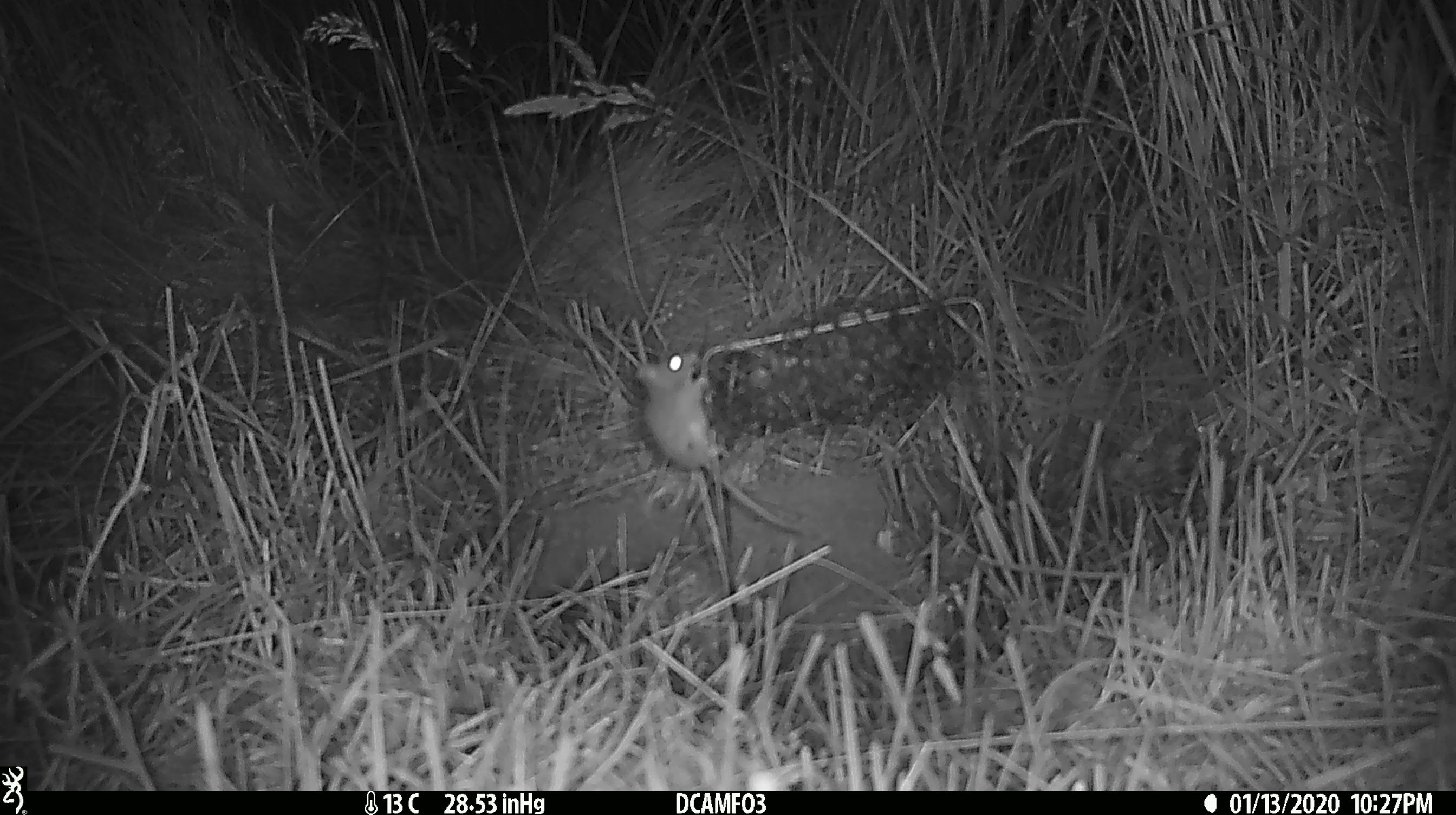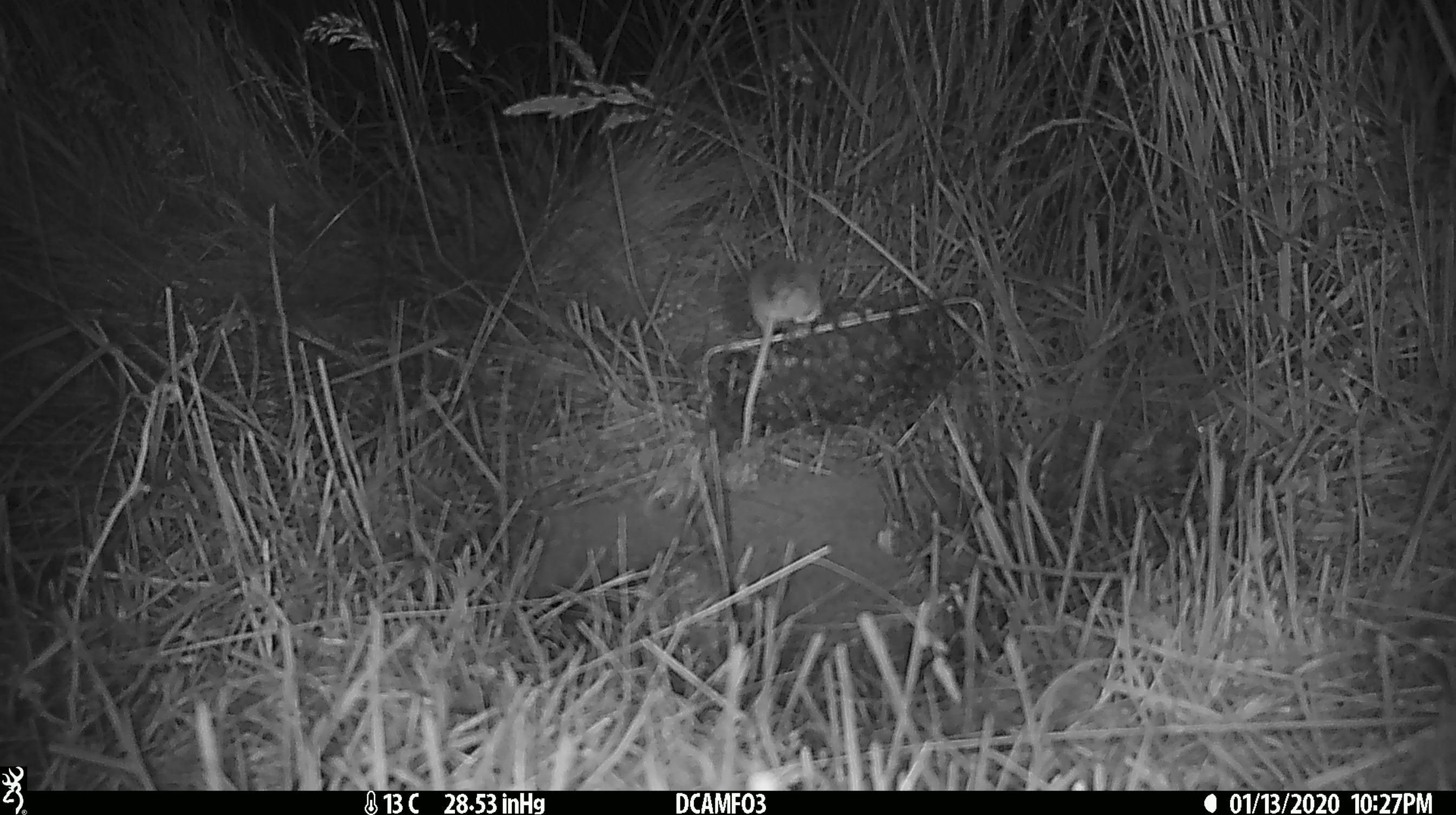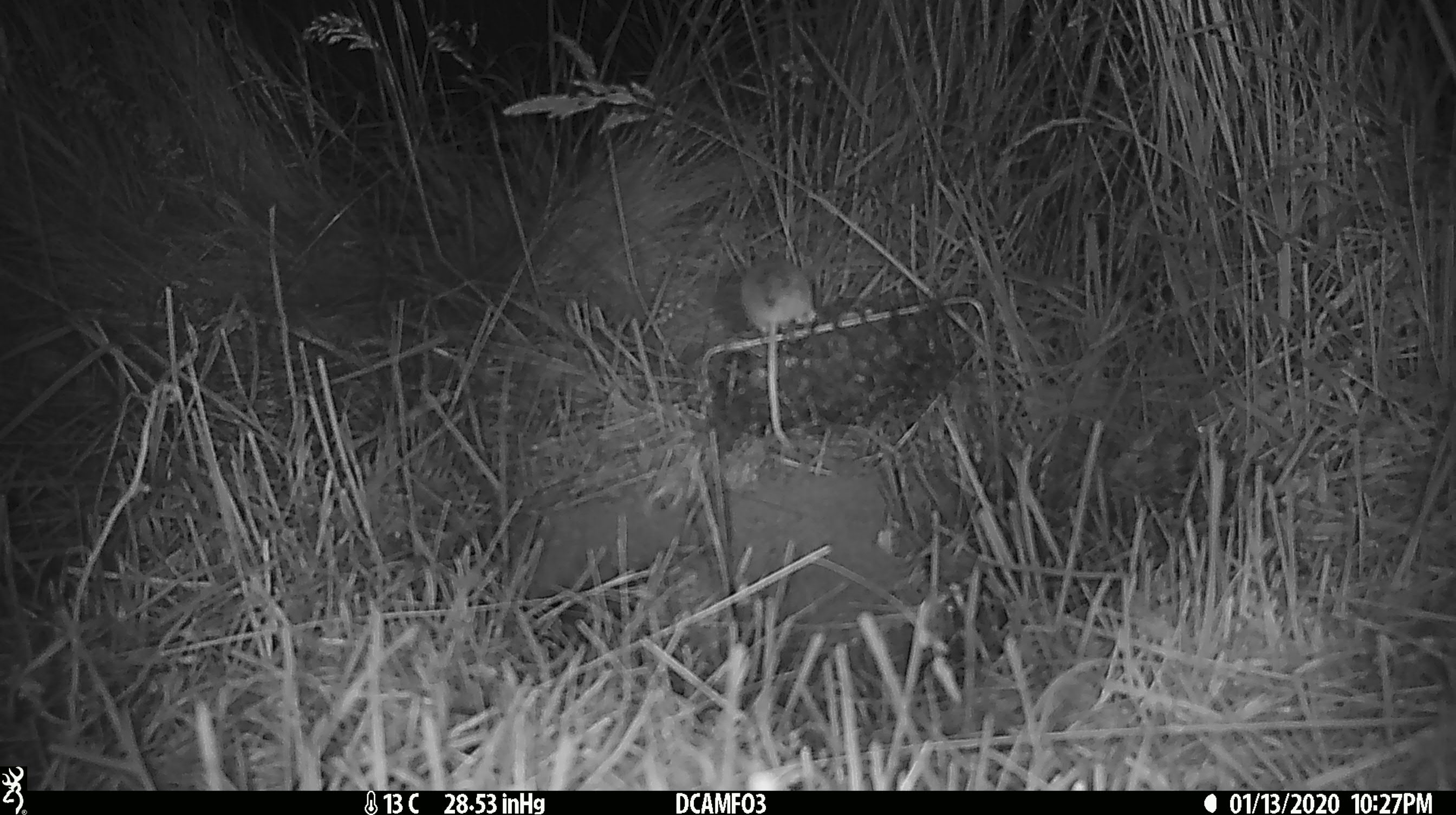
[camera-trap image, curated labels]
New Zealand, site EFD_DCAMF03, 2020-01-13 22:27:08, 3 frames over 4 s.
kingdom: Animalia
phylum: Chordata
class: Mammalia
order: Rodentia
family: Muridae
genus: Mus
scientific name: Mus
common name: mouse